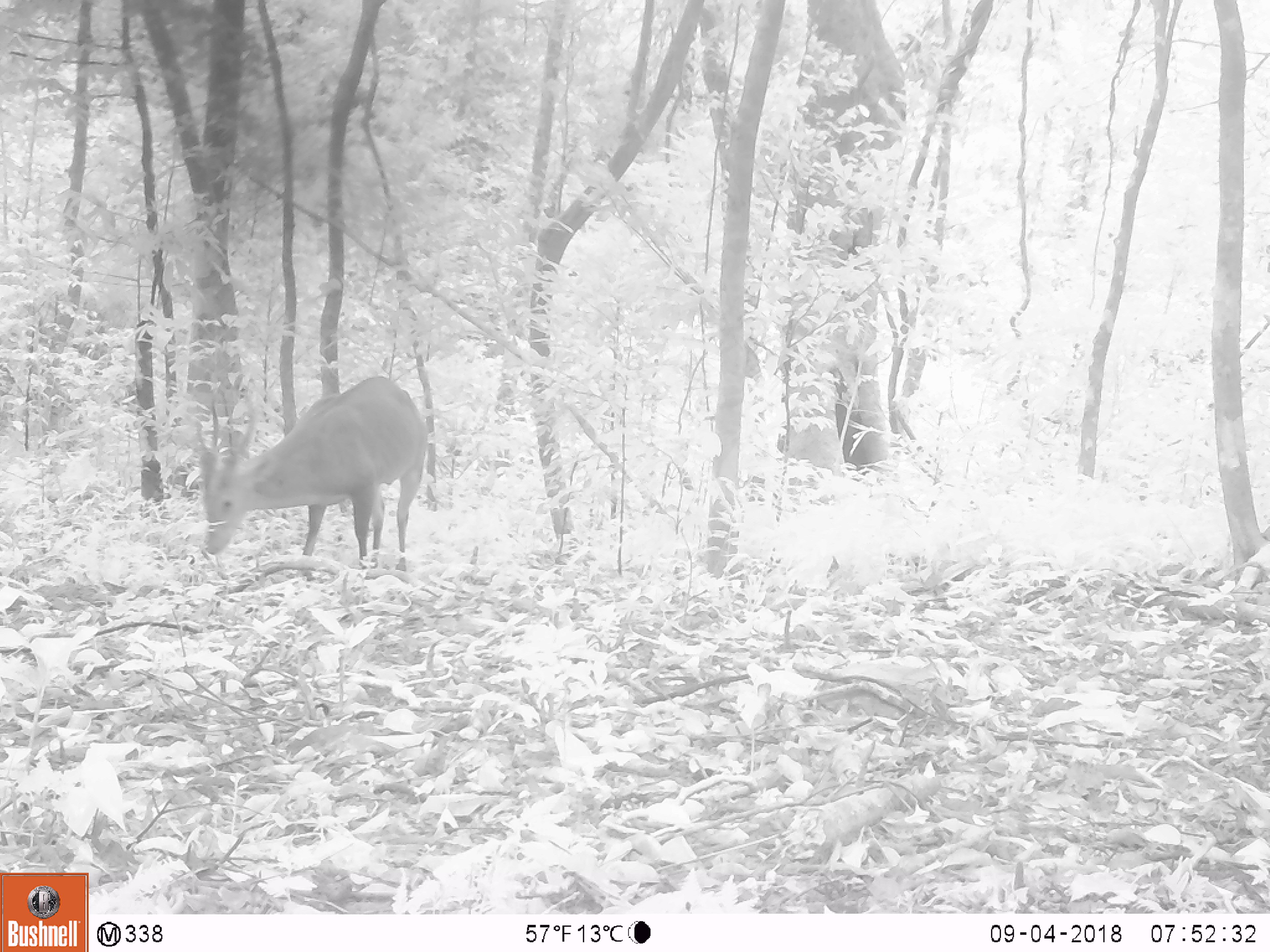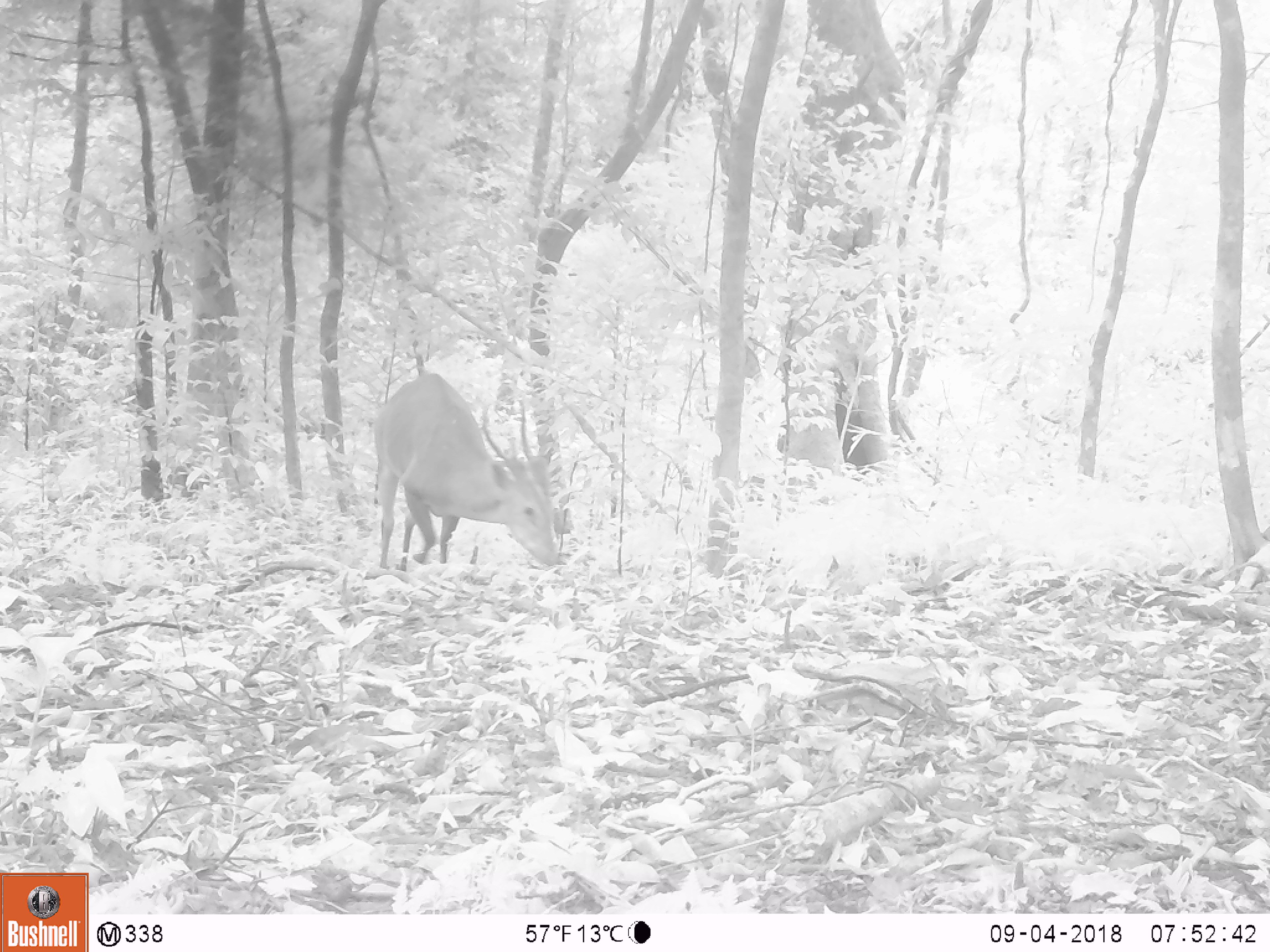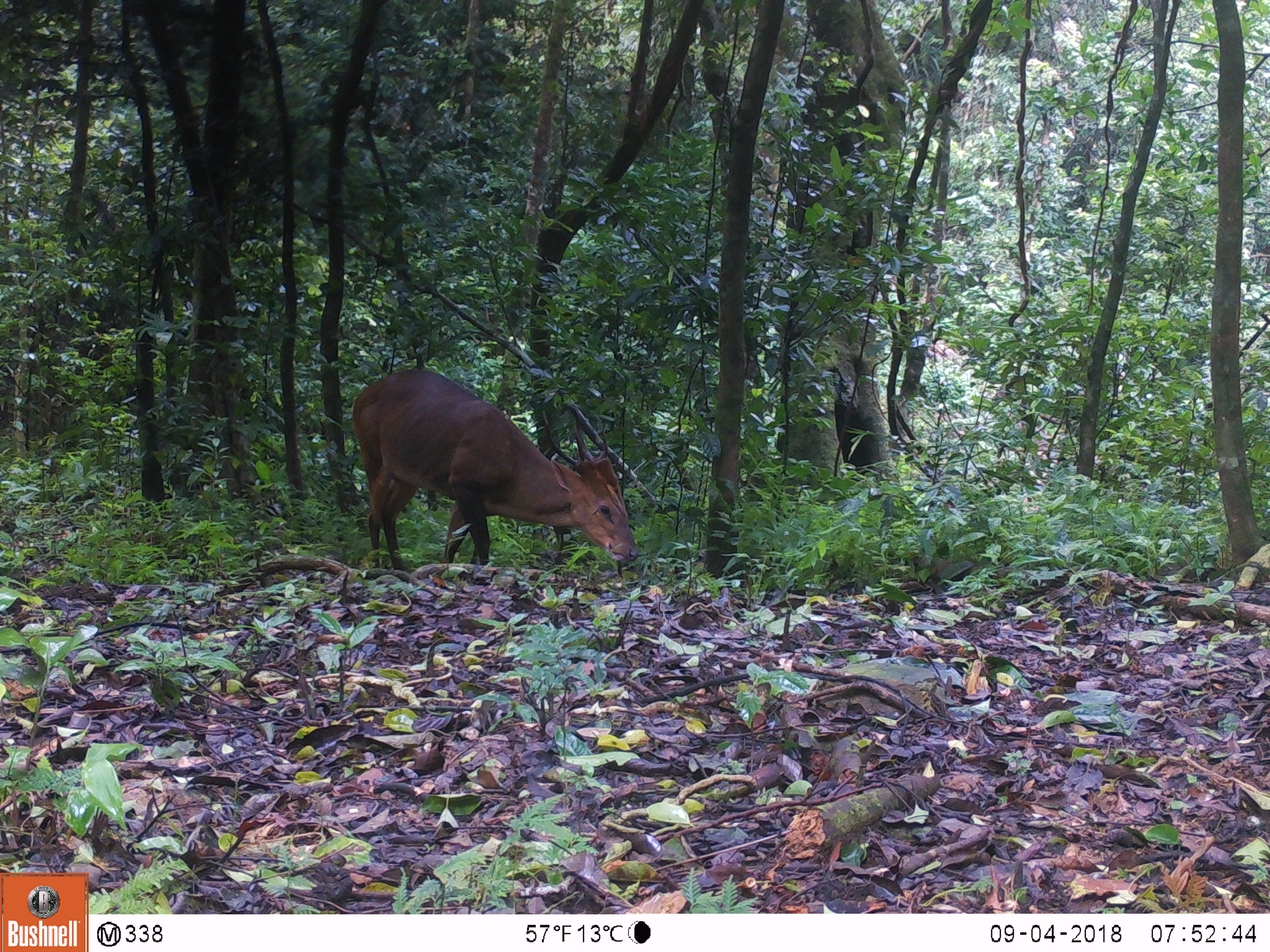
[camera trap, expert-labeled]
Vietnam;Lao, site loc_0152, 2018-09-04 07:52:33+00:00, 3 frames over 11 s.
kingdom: Animalia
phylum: Chordata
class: Mammalia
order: Artiodactyla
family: Cervidae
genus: Muntiacus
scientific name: Muntiacus vuquangensis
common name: large-antlered muntjac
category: large antlered muntjac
Large antlered muntjac (large-antlered muntjac) (Muntiacus vuquangensis). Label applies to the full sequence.